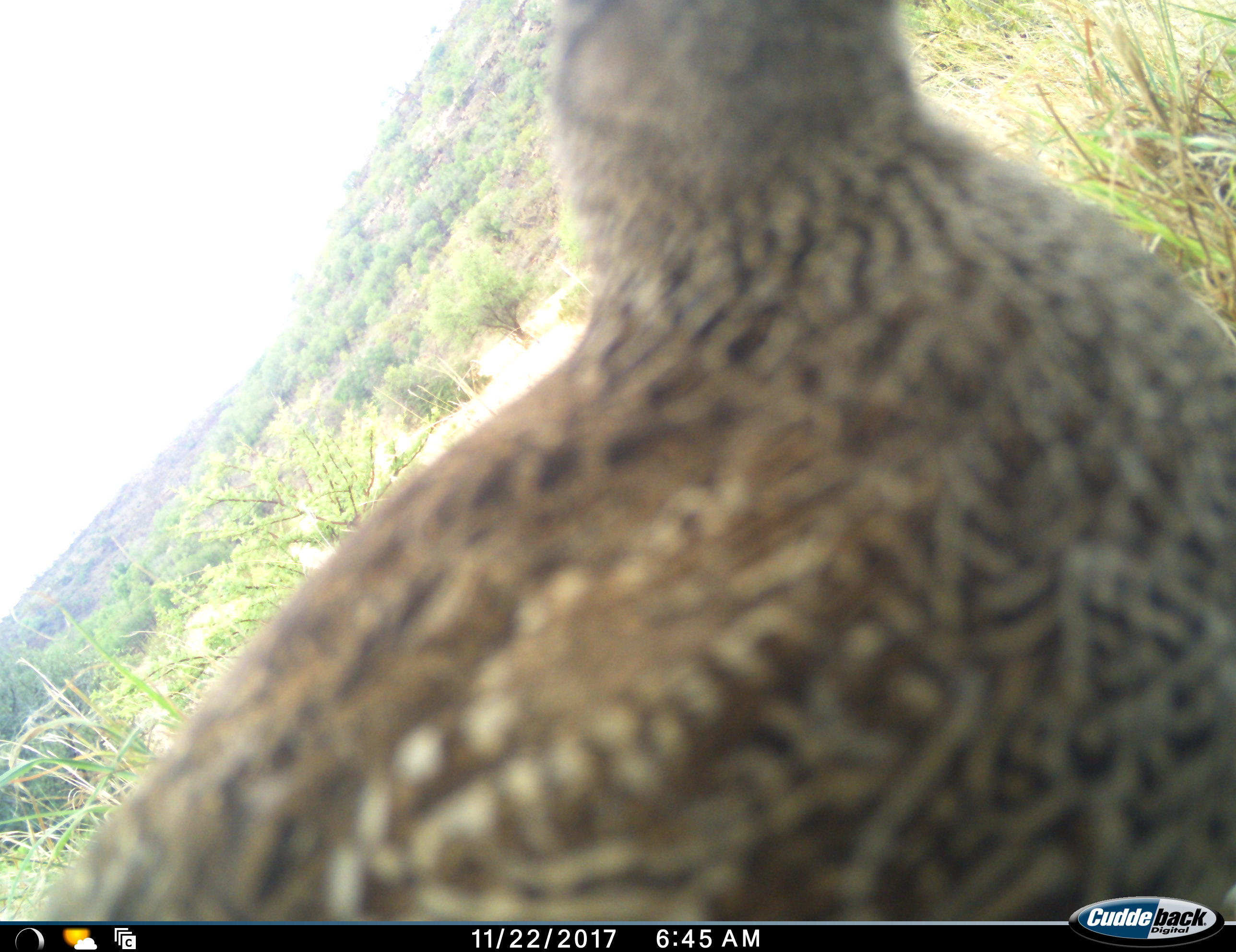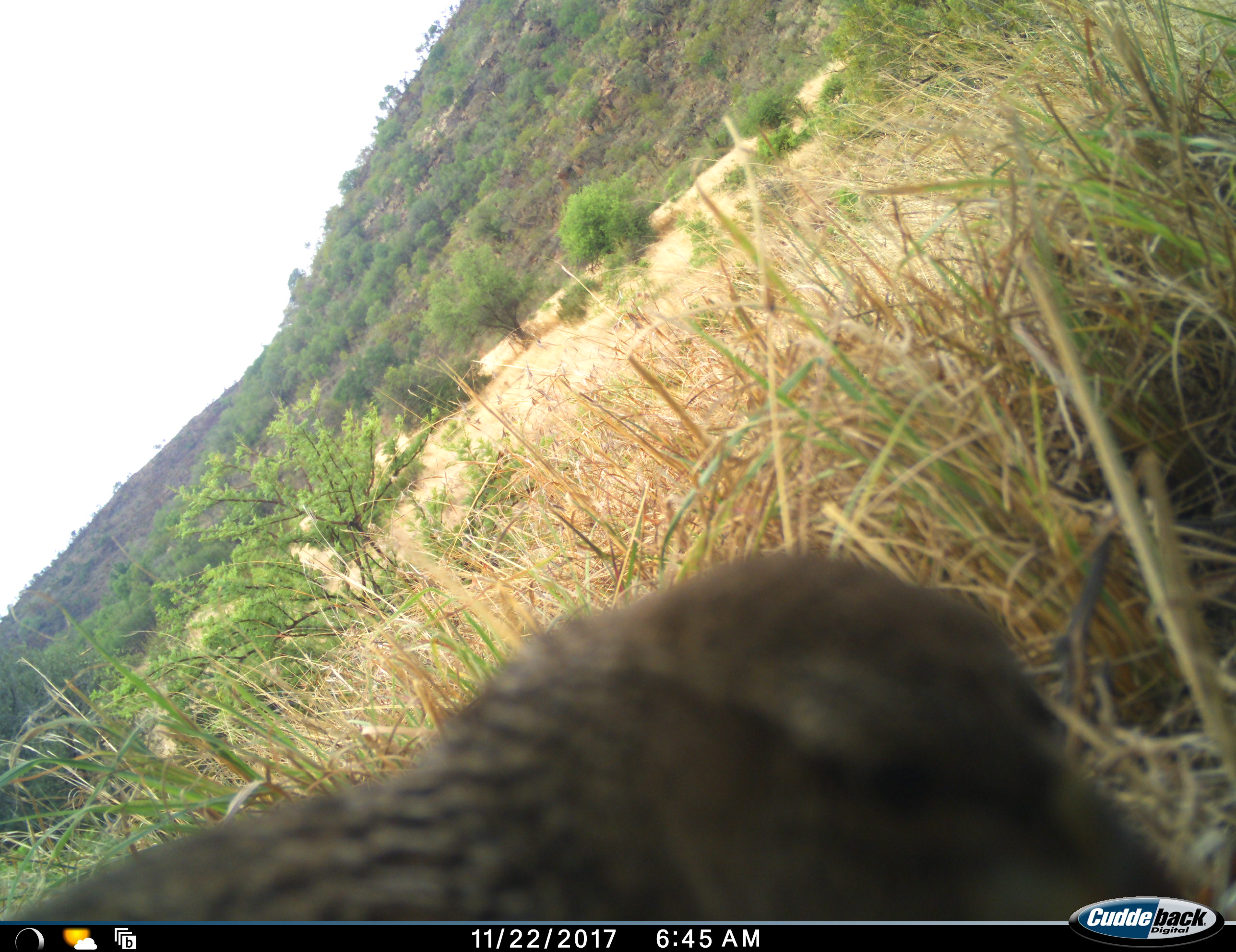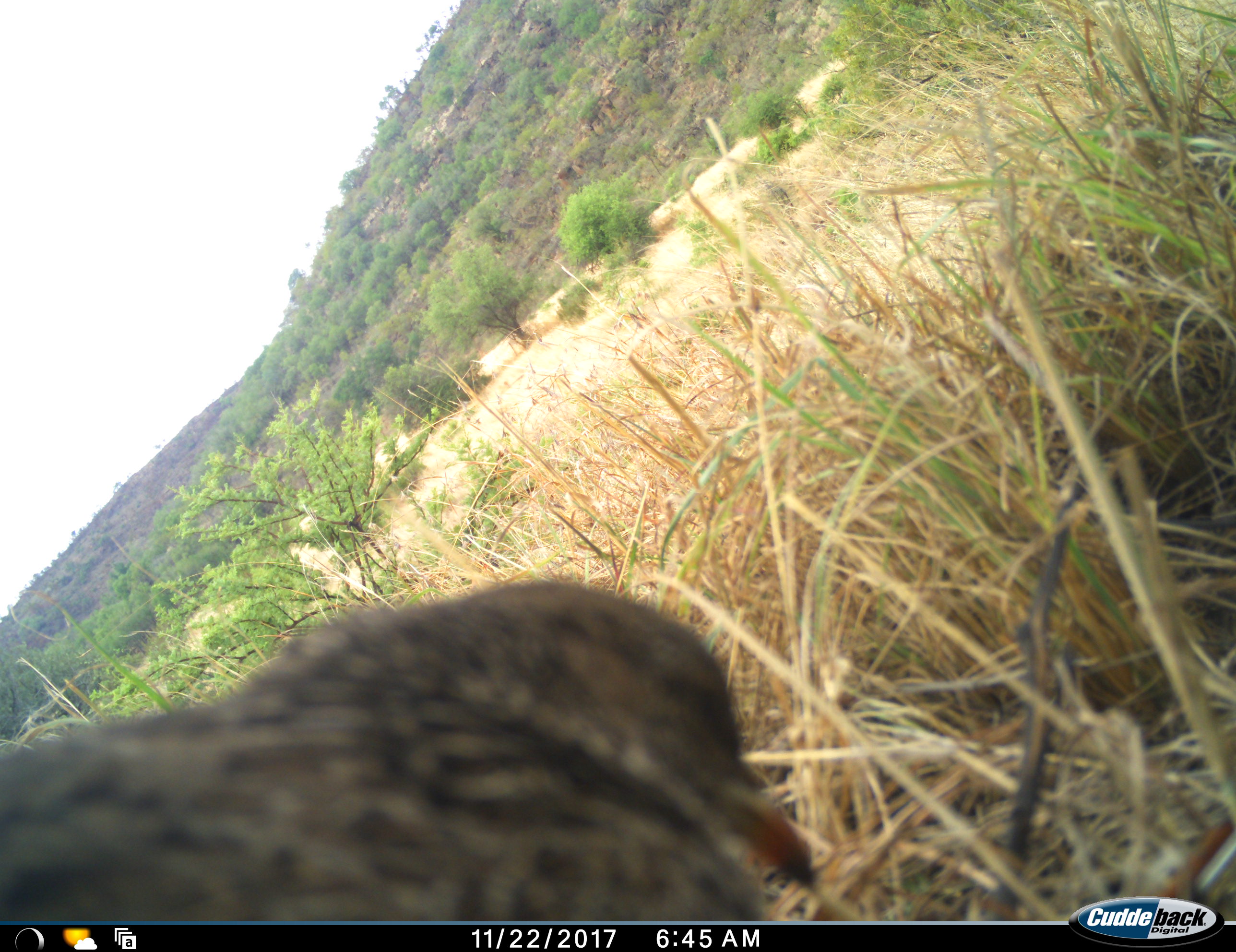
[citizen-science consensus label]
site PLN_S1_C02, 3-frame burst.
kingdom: Animalia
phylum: Chordata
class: Aves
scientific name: Aves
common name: bird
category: birdother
Birdother (bird) (Aves), count 1. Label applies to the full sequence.